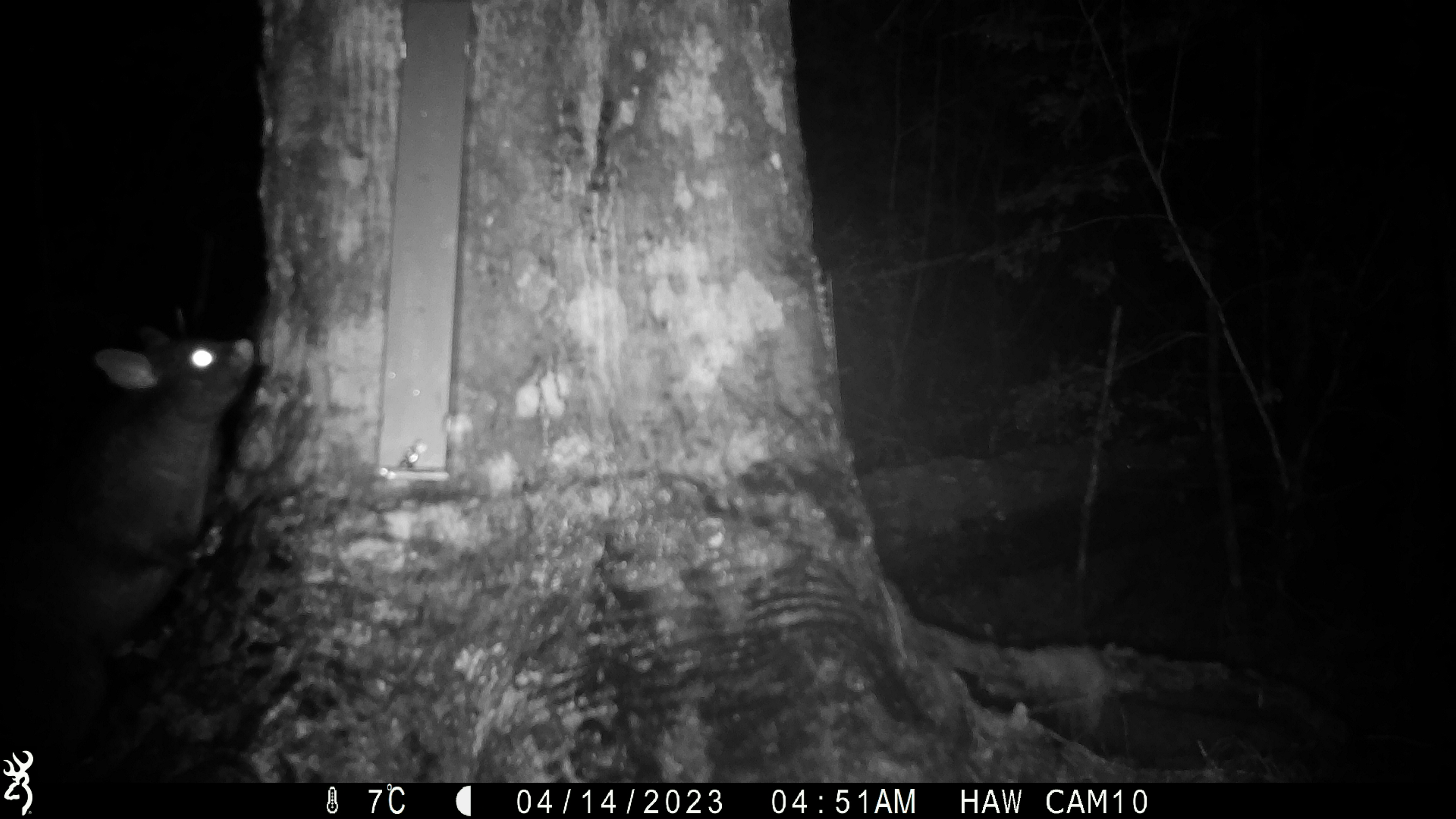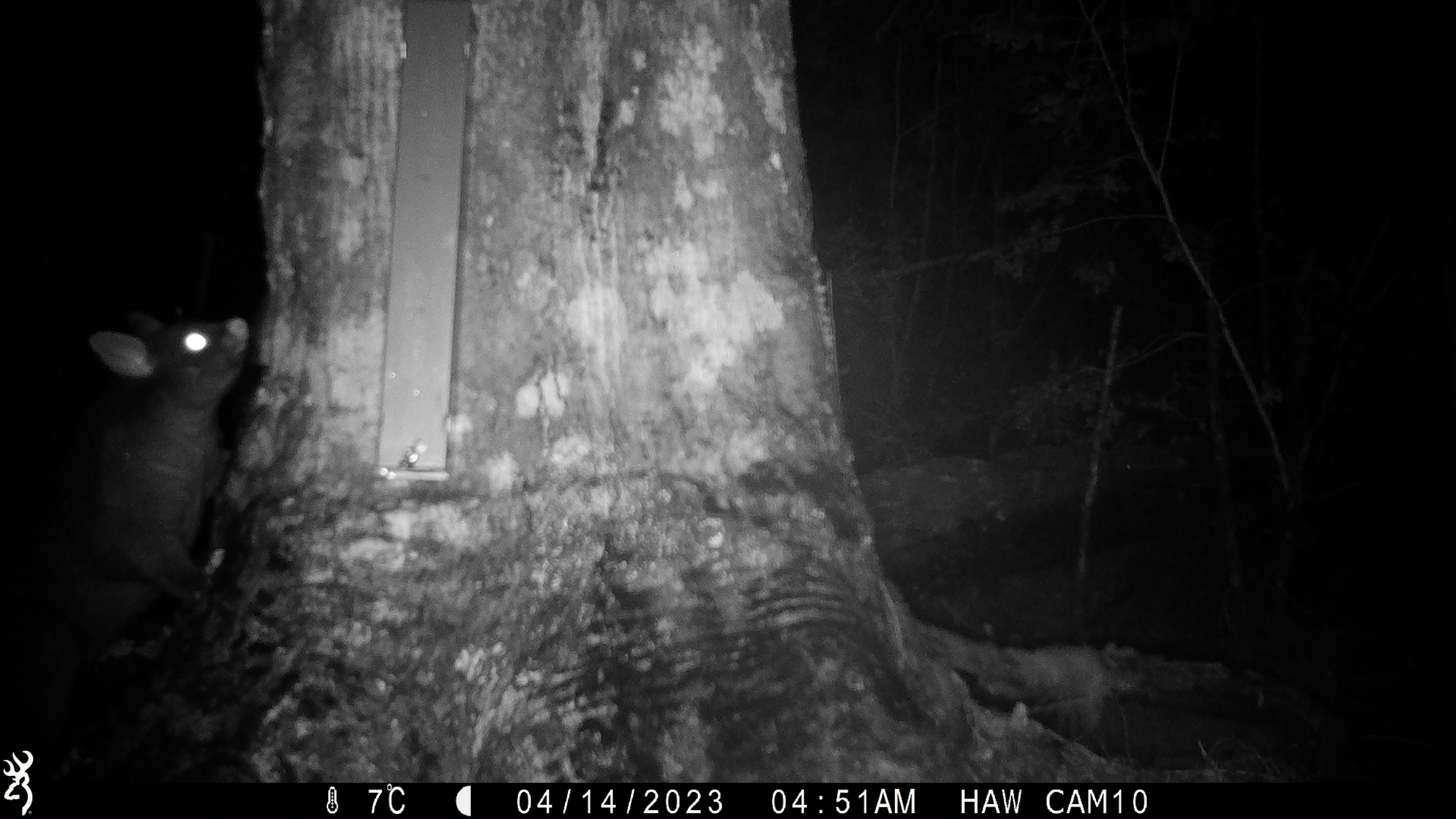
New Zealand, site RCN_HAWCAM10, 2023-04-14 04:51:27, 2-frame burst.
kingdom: Animalia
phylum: Chordata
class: Mammalia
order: Diprotodontia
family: Phalangeridae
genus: Trichosurus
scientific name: Trichosurus vulpecula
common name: common brushtail possum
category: possum